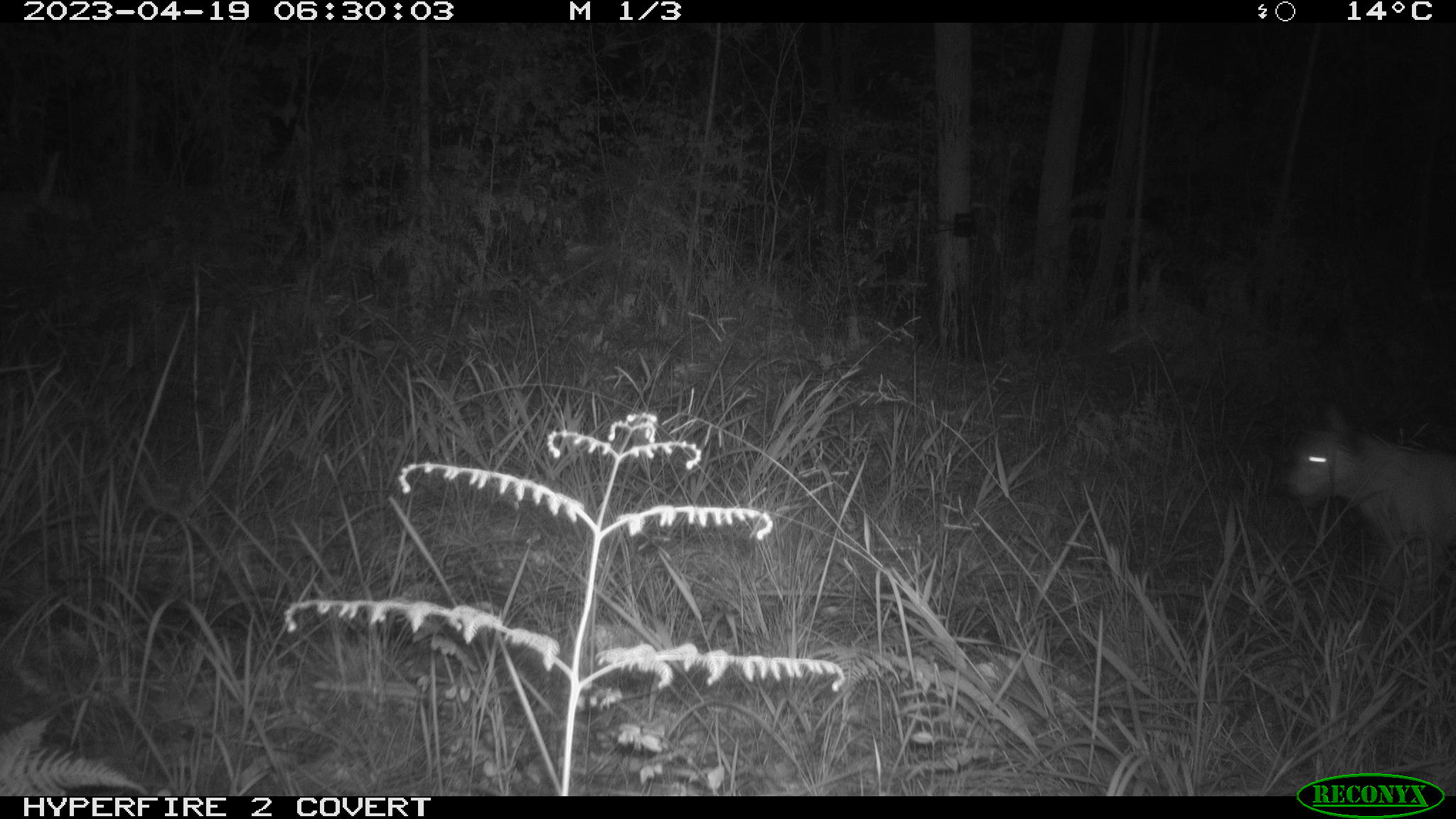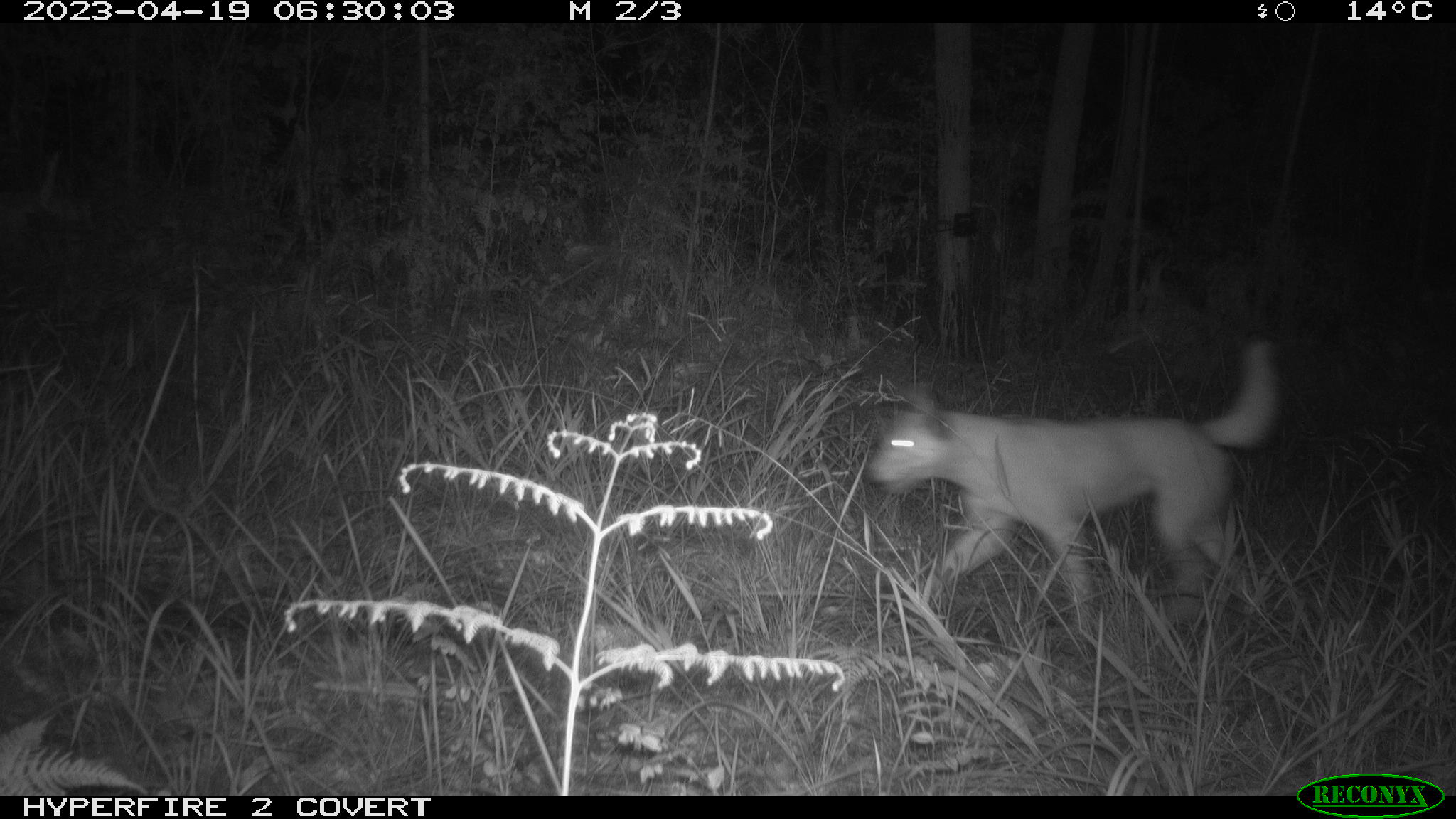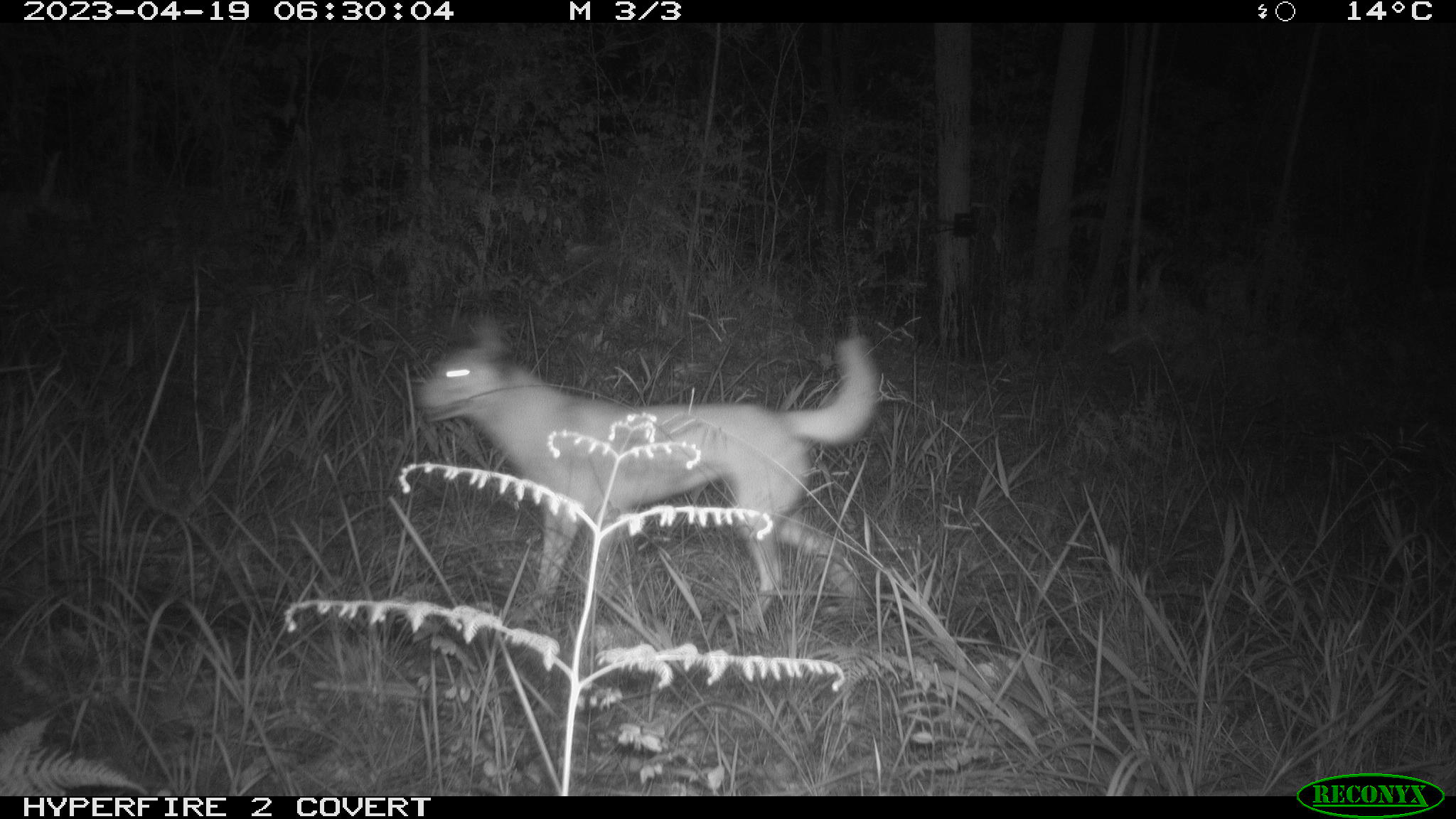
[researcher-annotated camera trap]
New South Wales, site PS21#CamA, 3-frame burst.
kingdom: Animalia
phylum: Chordata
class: Mammalia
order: Carnivora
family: Canidae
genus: Canis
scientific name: Canis familiaris dingo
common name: dingo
Dingo (Canis familiaris dingo).